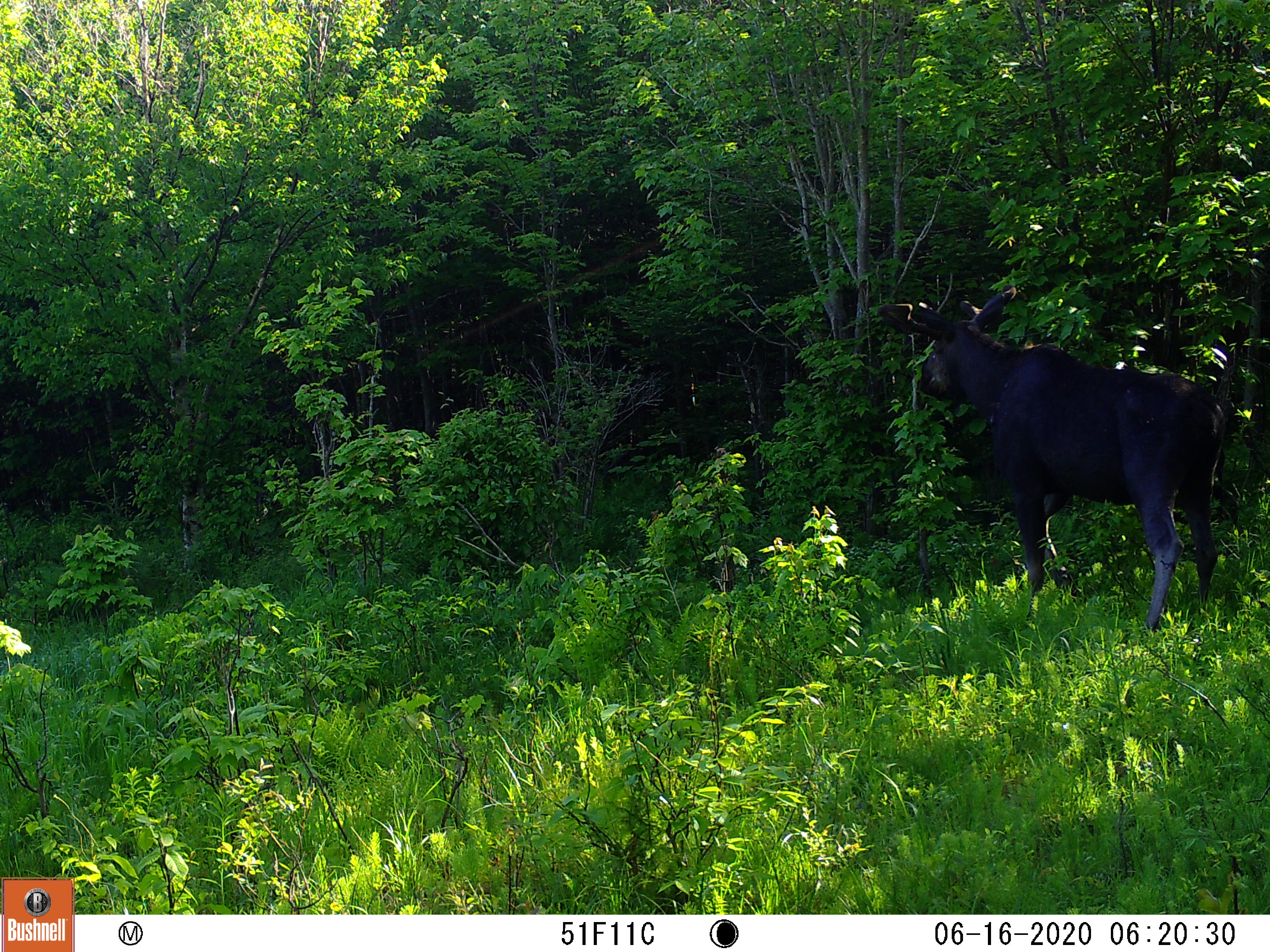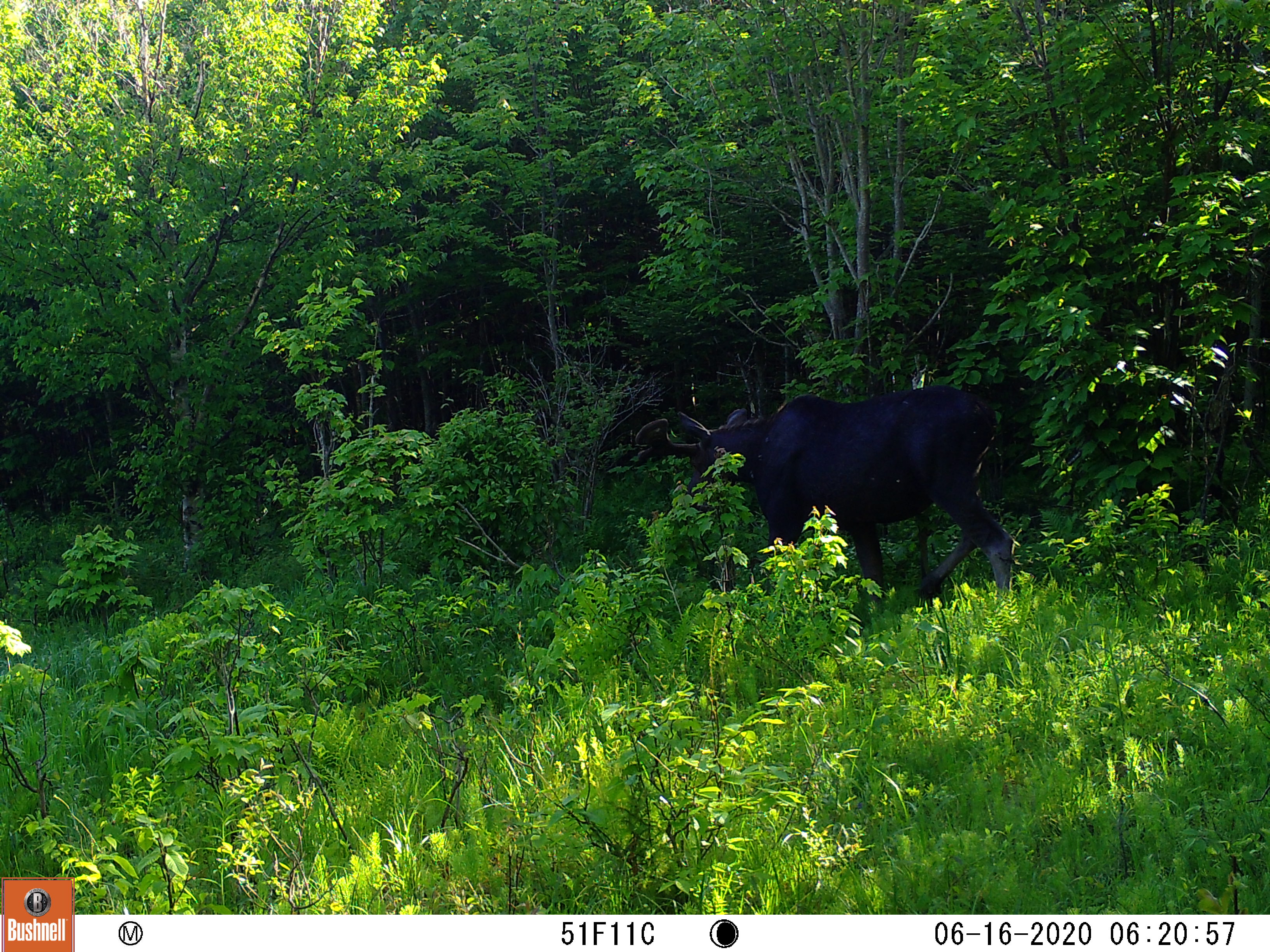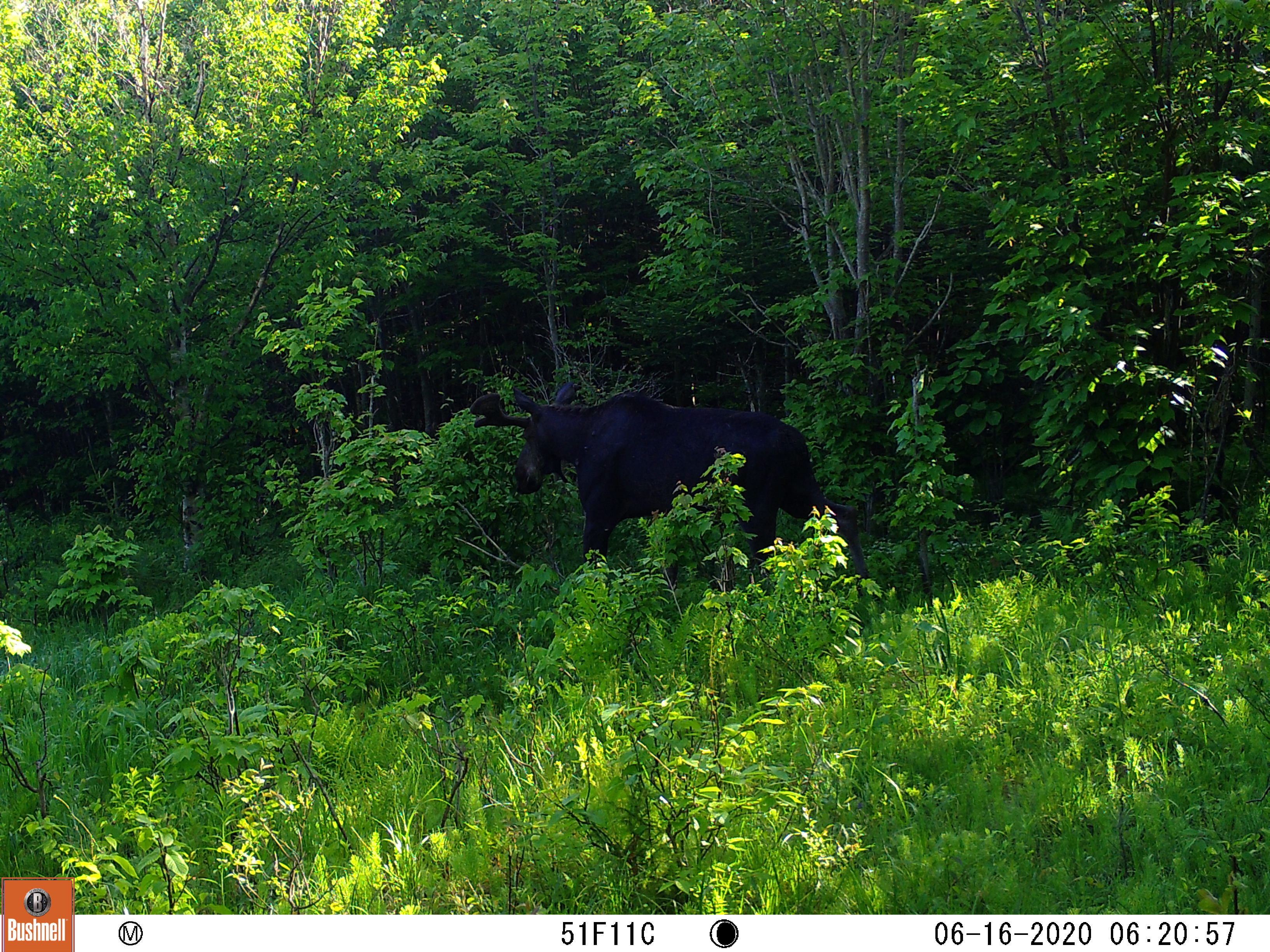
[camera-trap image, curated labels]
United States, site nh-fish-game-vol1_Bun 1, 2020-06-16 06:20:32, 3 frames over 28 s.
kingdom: Animalia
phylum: Chordata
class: Mammalia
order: Artiodactyla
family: Cervidae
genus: Alces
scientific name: Alces alces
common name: moose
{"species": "moose (Alces alces)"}